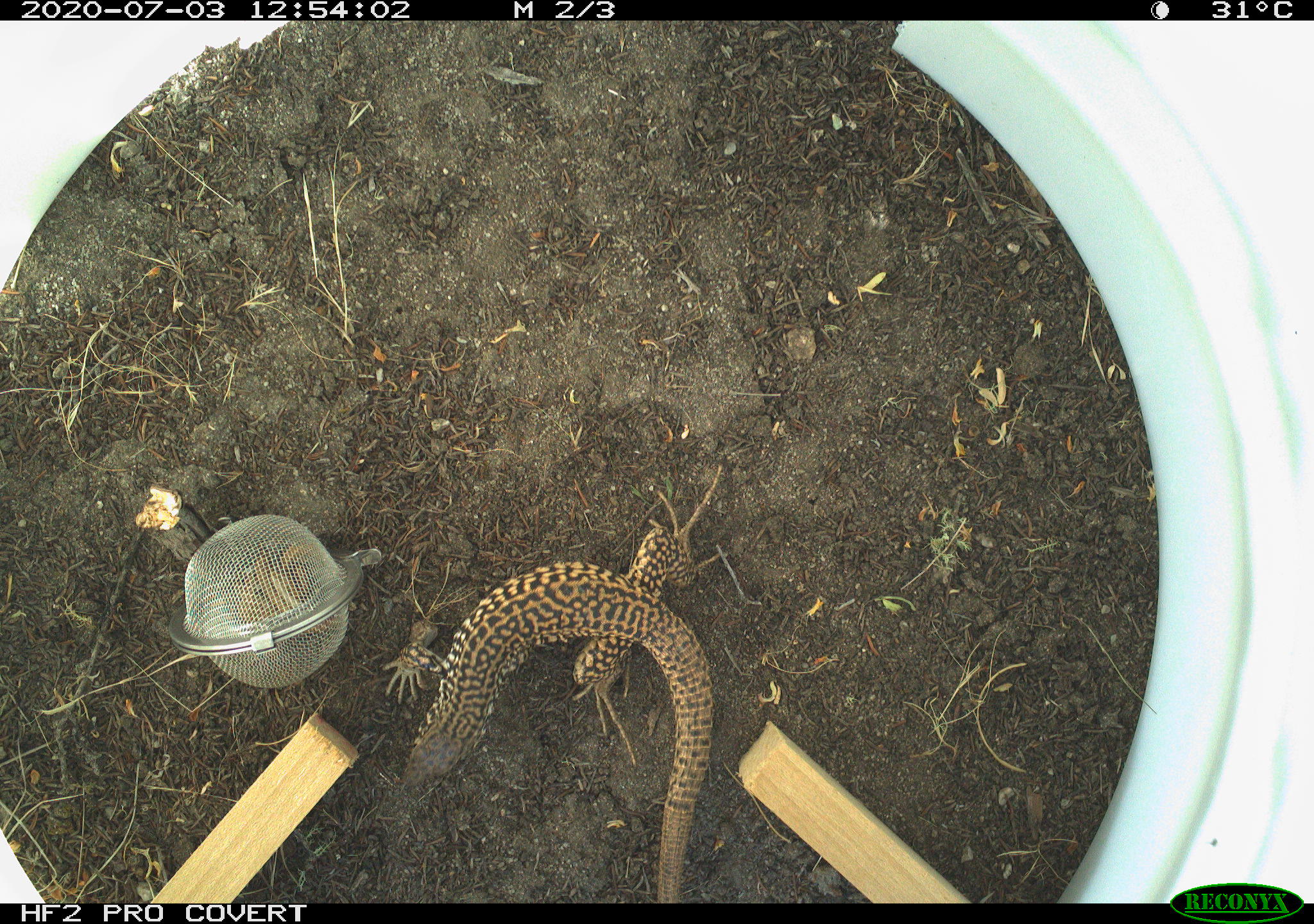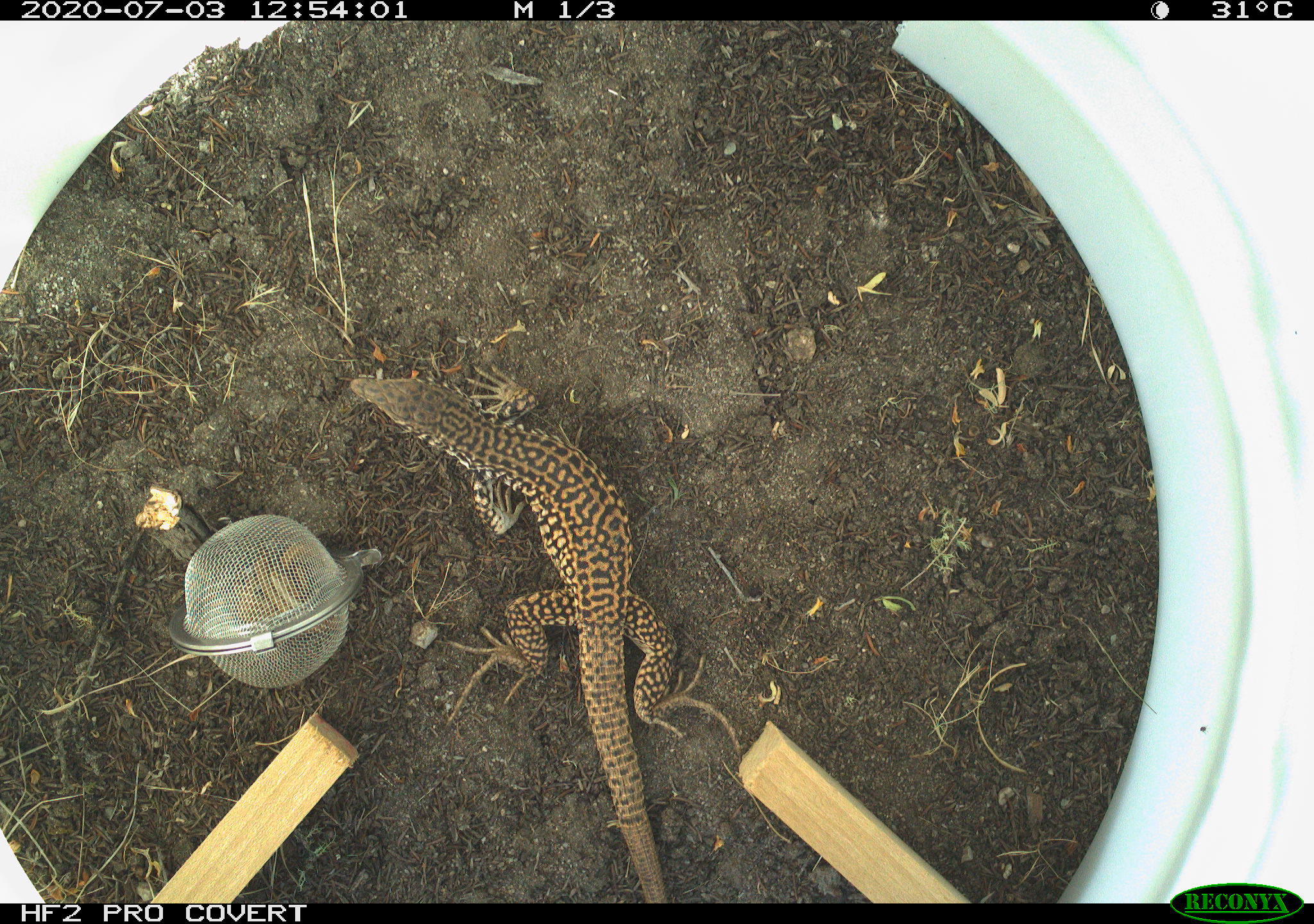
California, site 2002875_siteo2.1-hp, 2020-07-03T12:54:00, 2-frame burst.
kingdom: Animalia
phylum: Chordata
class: Reptilia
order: Squamata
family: Teiidae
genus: Aspidoscelis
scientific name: Aspidoscelis tigris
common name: western whiptail